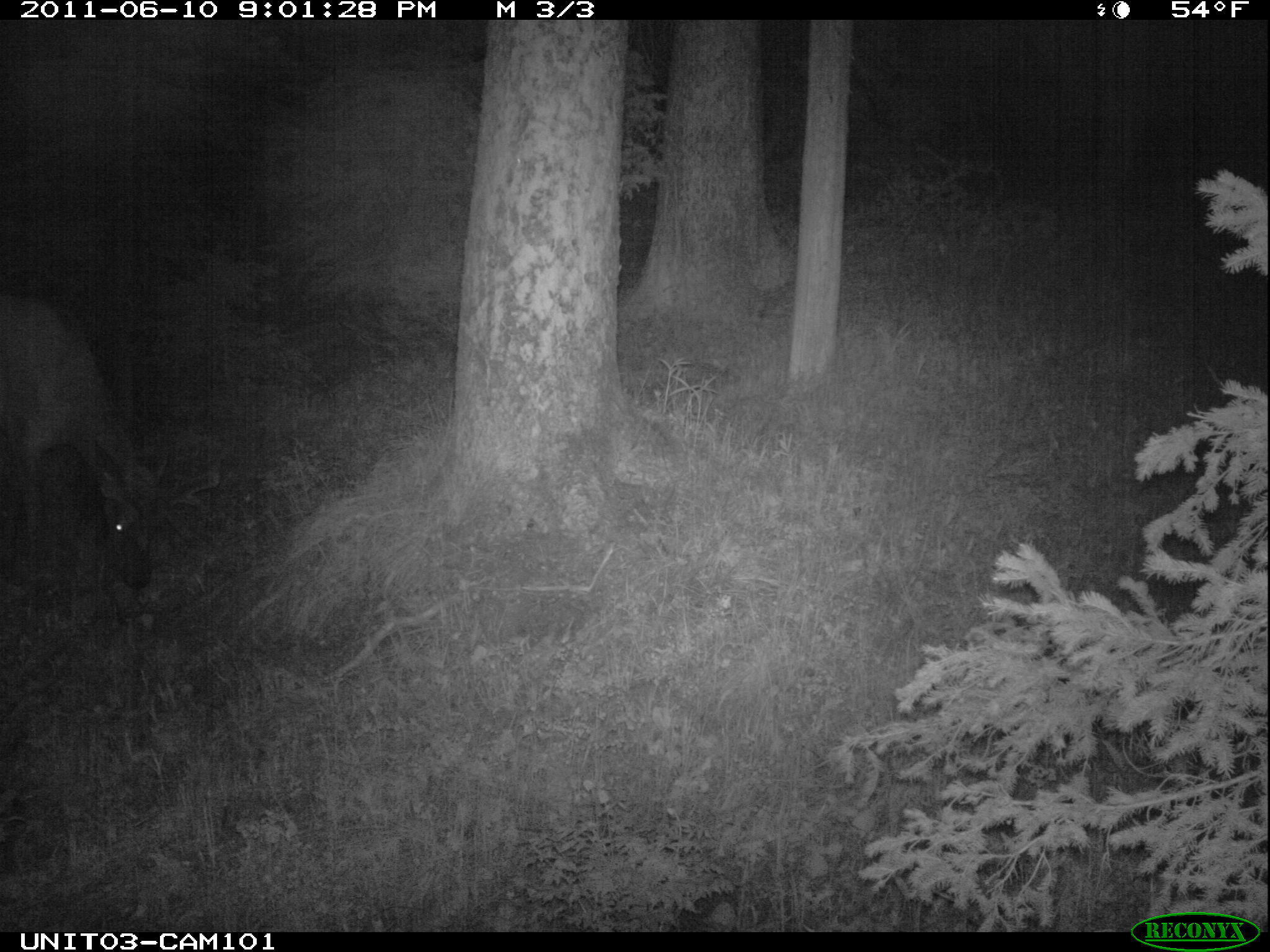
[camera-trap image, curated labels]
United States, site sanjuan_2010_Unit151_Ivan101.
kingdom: Animalia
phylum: Chordata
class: Mammalia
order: Artiodactyla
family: Cervidae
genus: Cervus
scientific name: Cervus elaphus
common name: red deer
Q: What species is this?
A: Cervus elaphus (red deer).